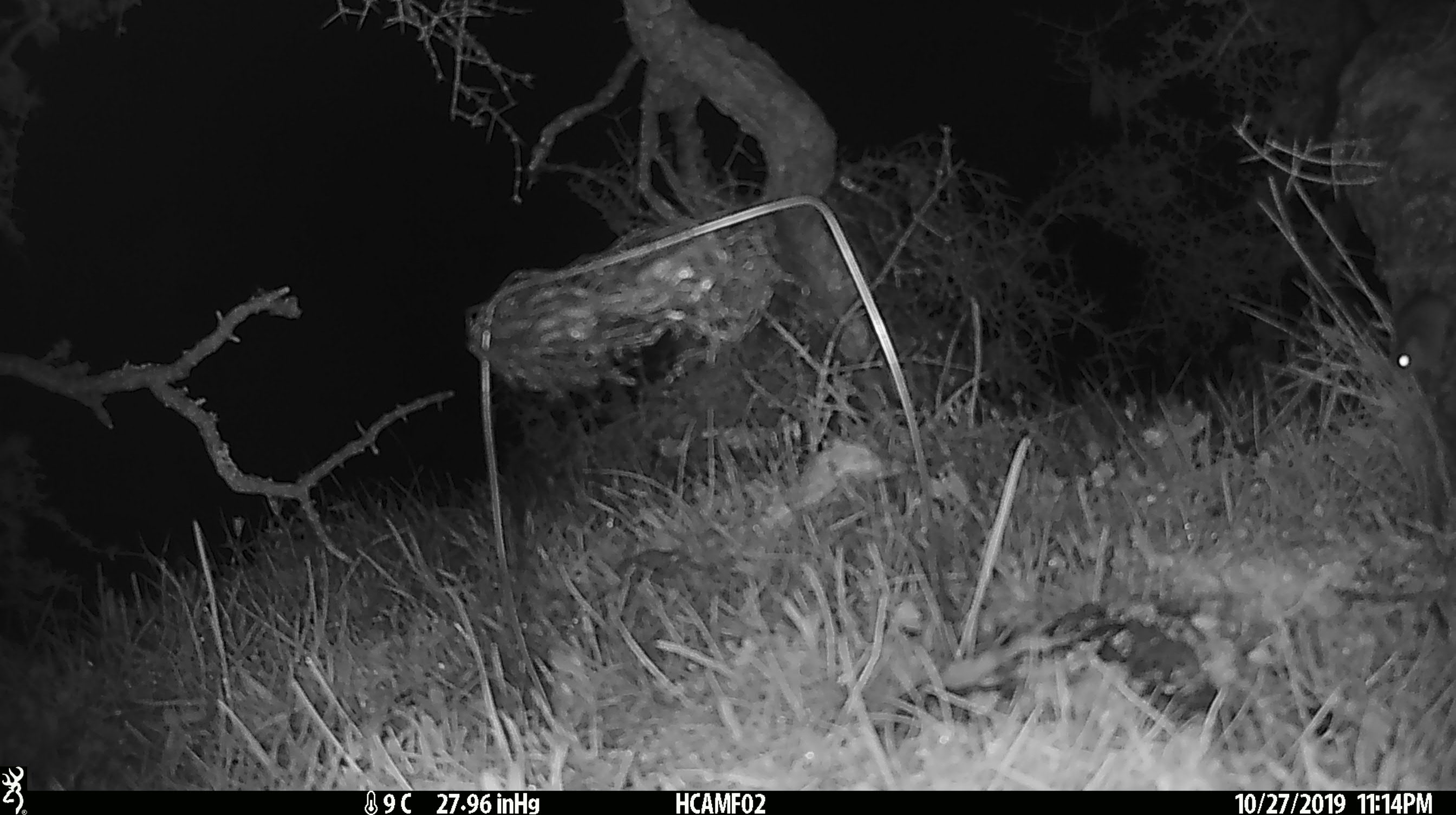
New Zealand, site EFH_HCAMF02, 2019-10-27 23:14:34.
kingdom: Animalia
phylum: Chordata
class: Mammalia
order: Rodentia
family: Muridae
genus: Mus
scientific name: Mus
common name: mouse